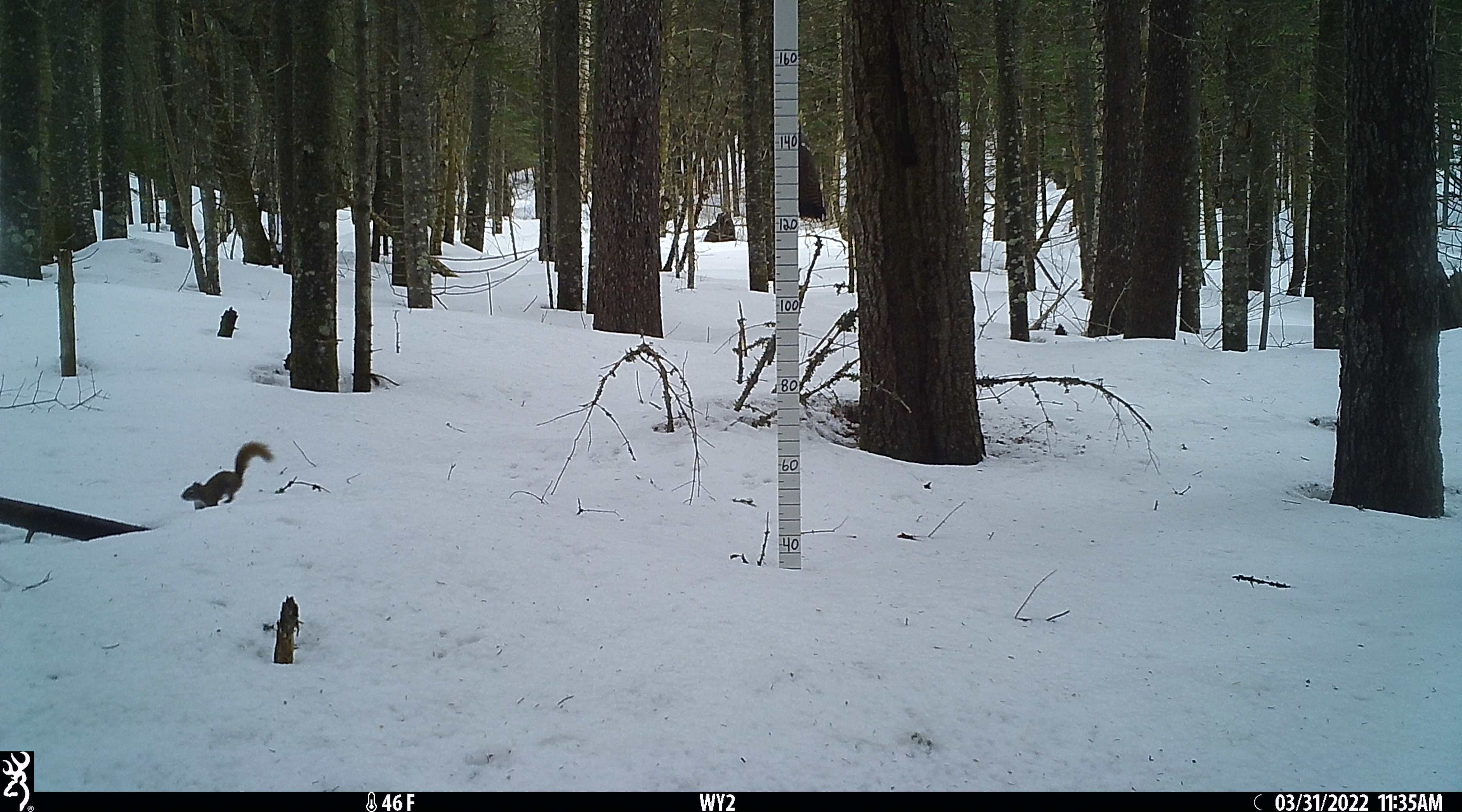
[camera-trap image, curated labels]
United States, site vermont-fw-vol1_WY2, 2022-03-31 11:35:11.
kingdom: Animalia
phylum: Chordata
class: Mammalia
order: Rodentia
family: Sciuridae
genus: Tamiasciurus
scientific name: Tamiasciurus hudsonicus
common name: red squirrel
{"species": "red squirrel (Tamiasciurus hudsonicus)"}